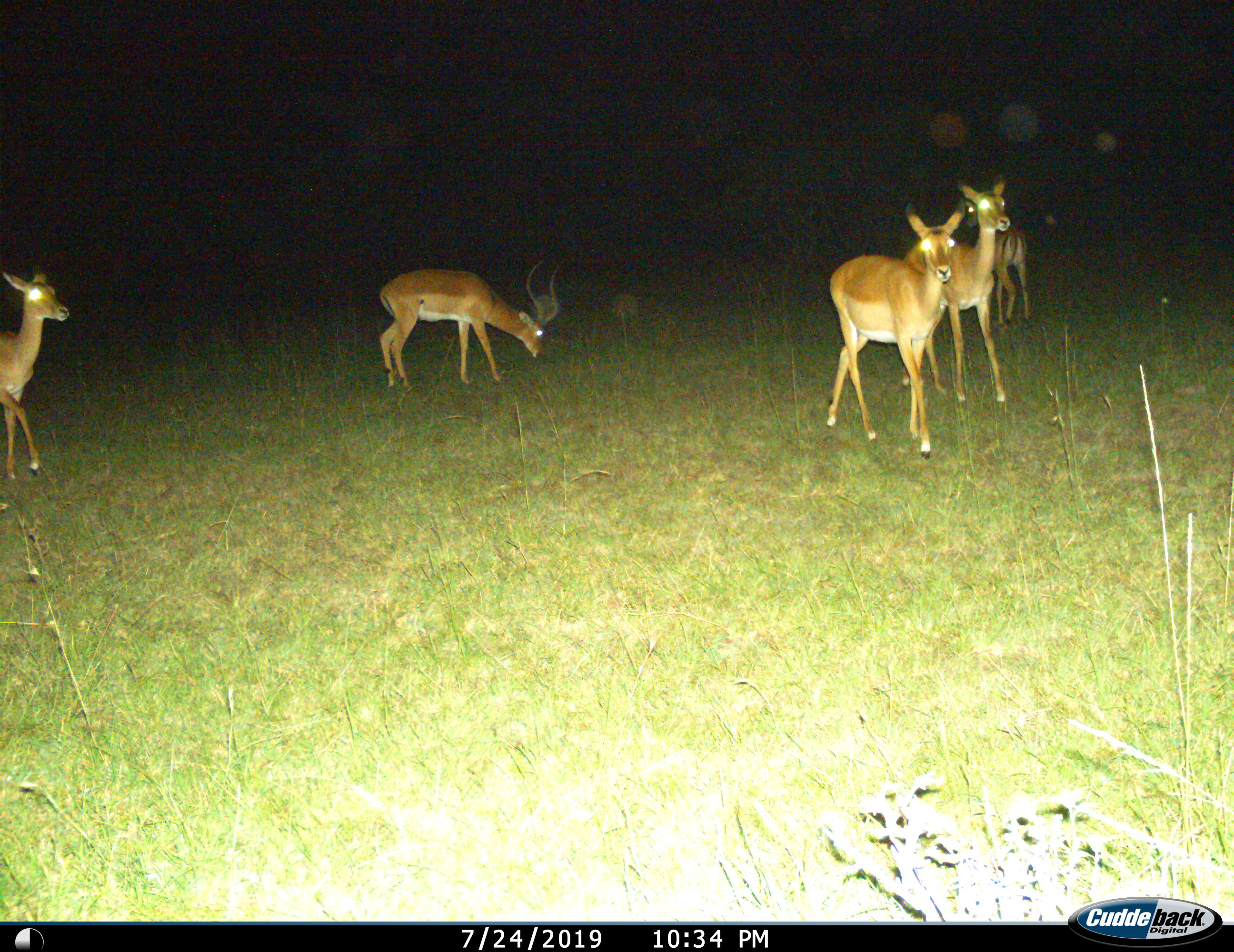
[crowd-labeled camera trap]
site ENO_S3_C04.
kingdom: Animalia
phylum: Chordata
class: Mammalia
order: Artiodactyla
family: Bovidae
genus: Aepyceros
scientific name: Aepyceros melampus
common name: impala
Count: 5.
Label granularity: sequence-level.